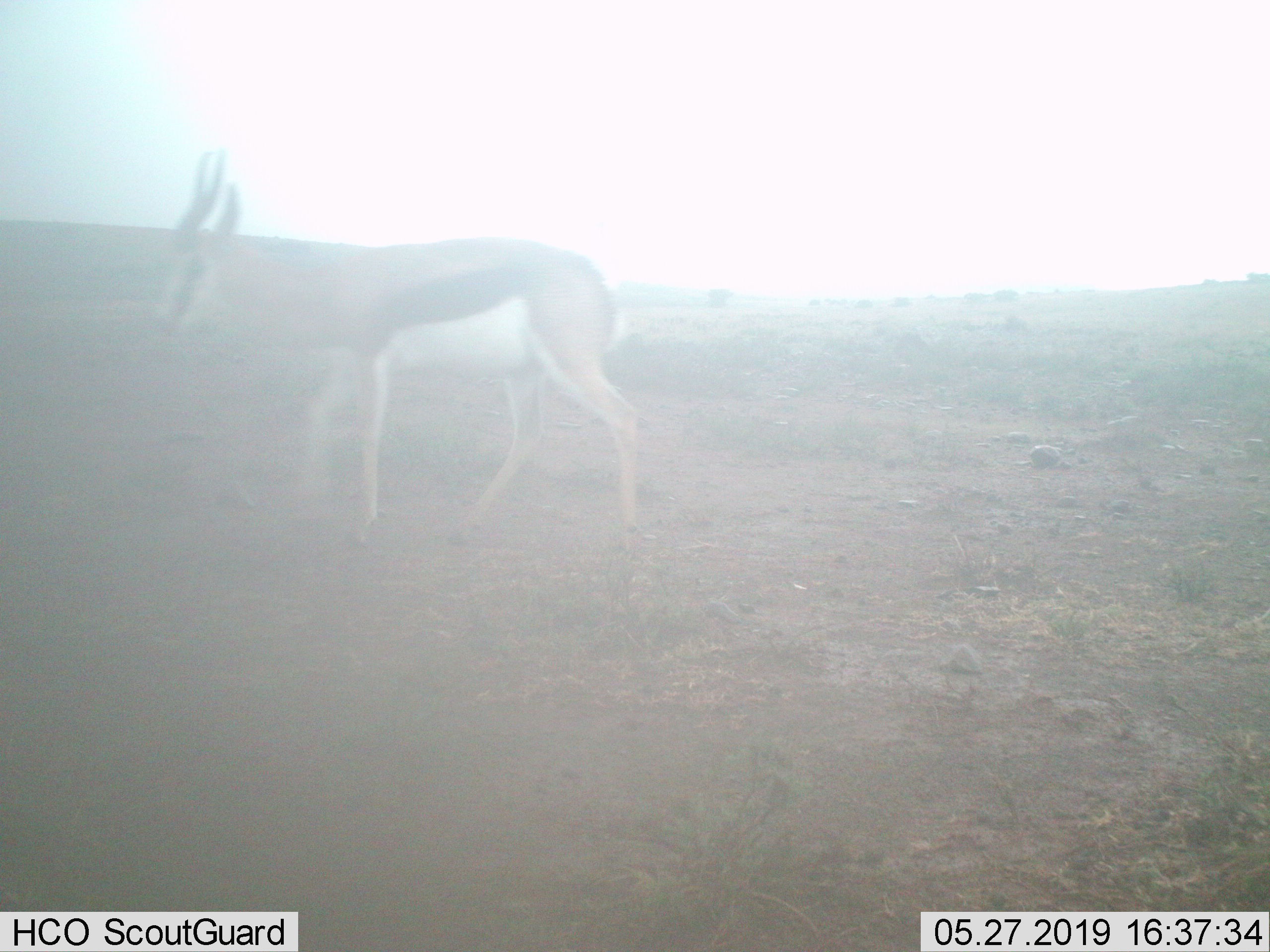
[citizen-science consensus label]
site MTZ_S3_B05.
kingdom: Animalia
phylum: Chordata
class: Mammalia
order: Artiodactyla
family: Bovidae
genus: Antidorcas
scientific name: Antidorcas marsupialis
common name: springbok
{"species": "springbok (Antidorcas marsupialis)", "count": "1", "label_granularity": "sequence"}